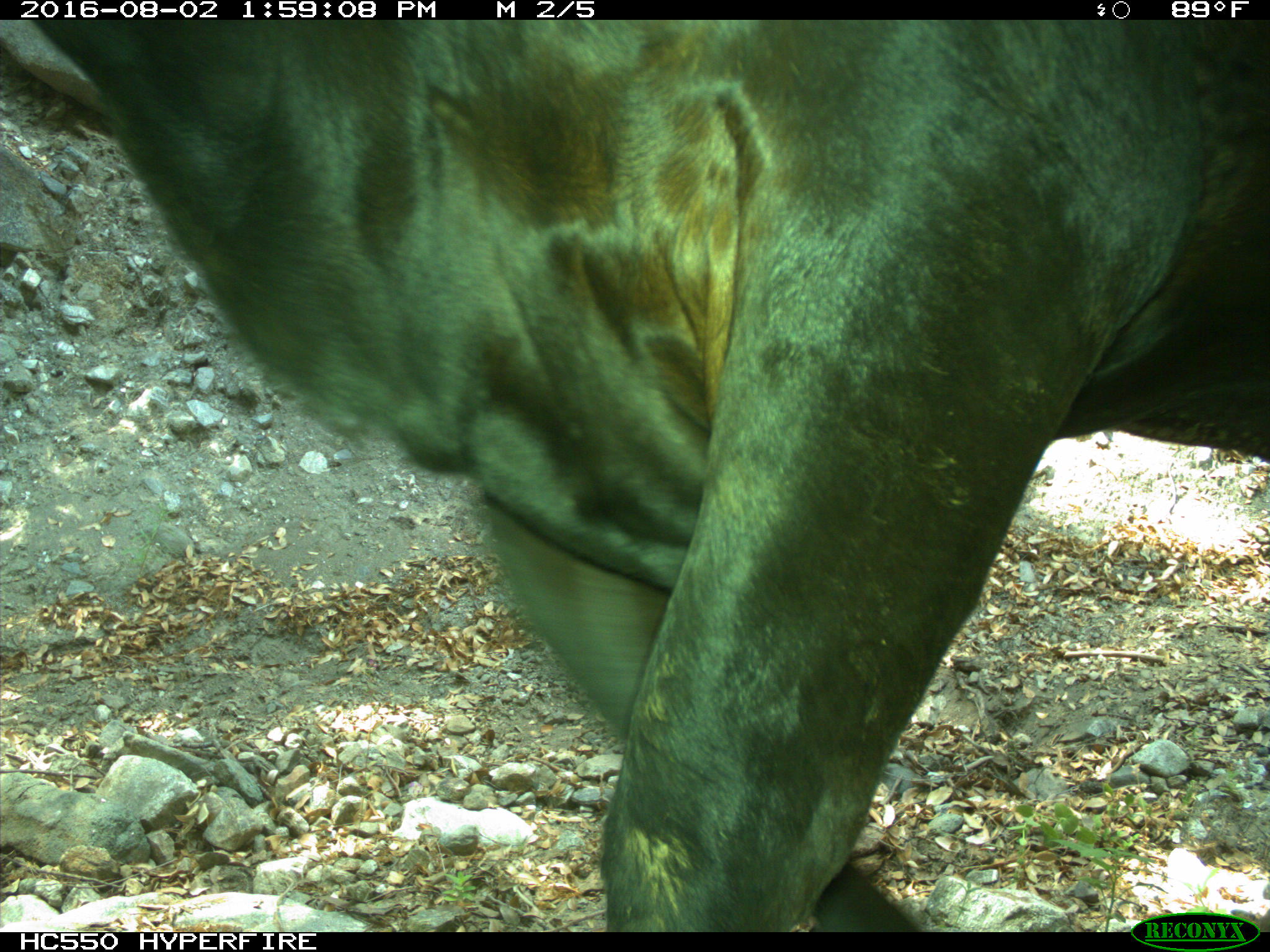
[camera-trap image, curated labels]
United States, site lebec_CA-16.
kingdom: Animalia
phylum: Chordata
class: Mammalia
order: Artiodactyla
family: Bovidae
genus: Bos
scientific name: Bos taurus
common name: domestic cow